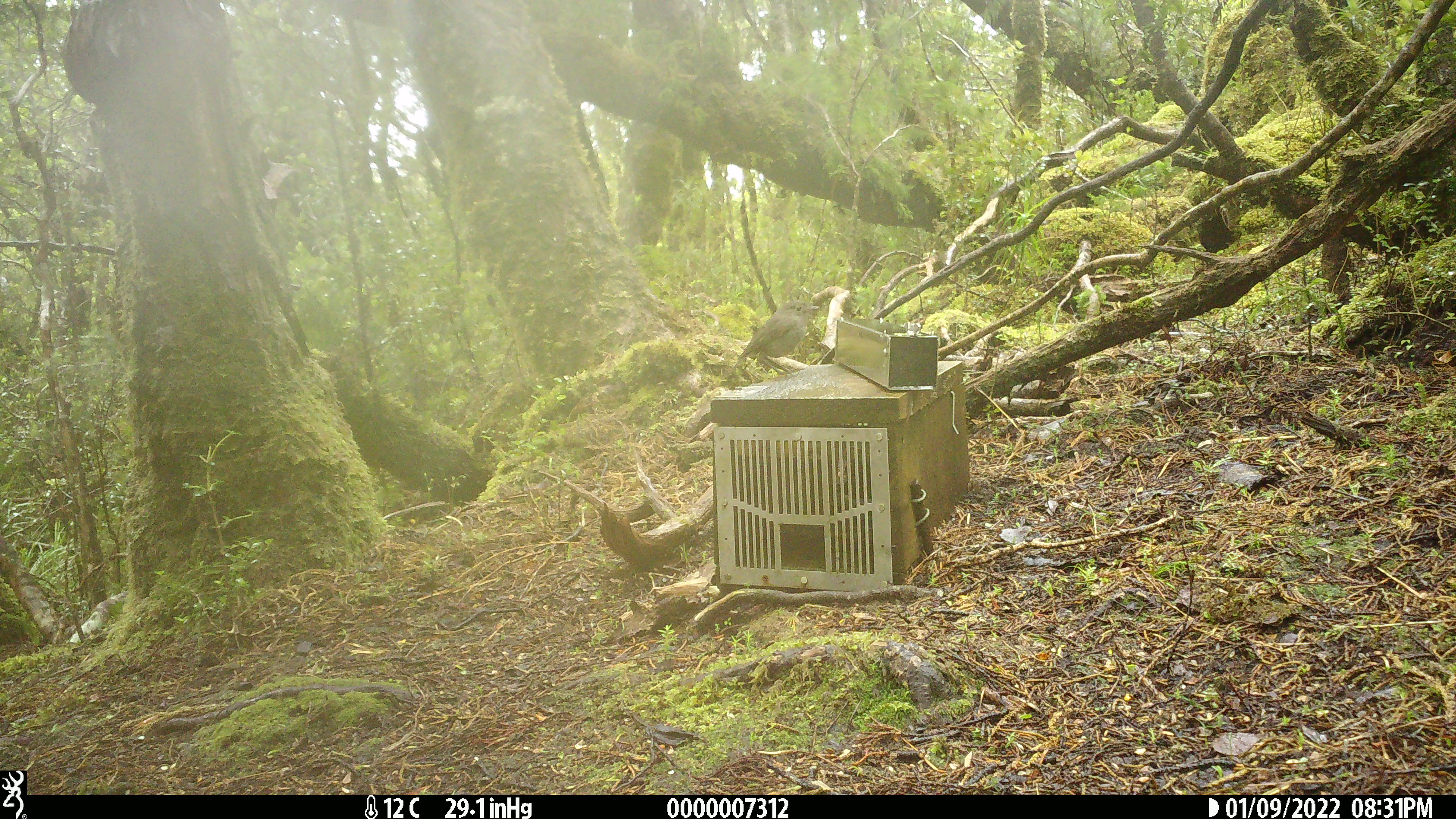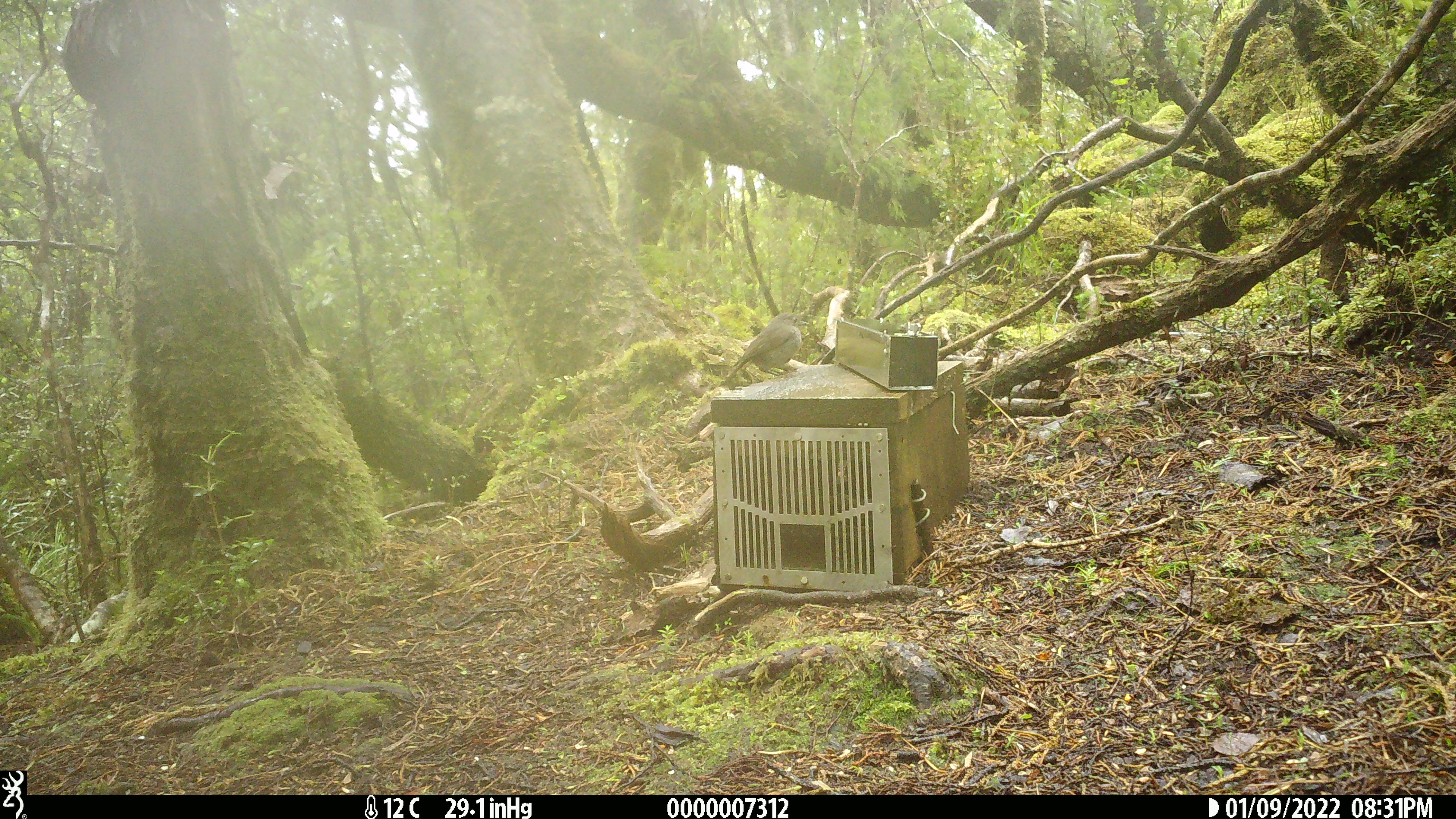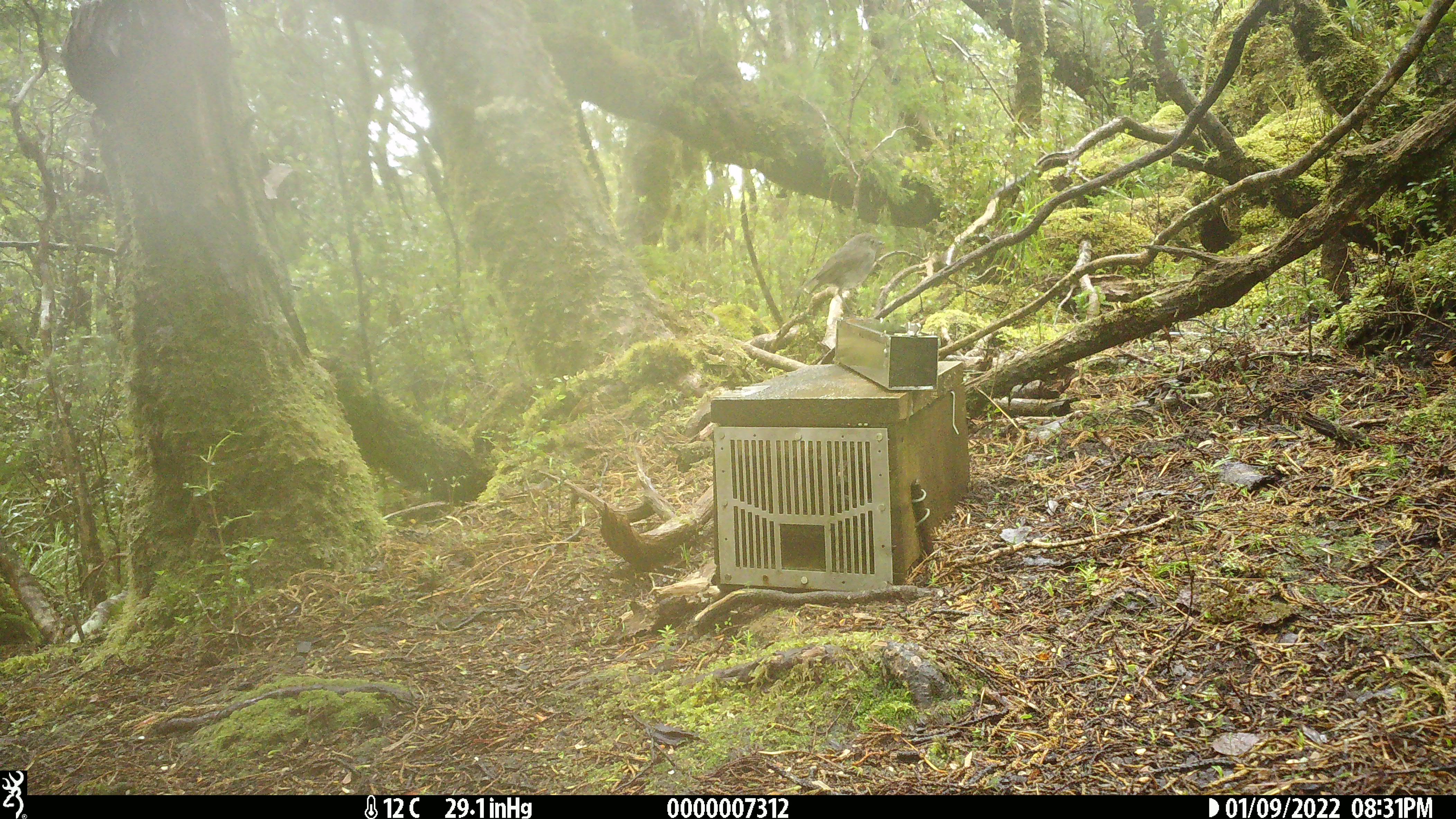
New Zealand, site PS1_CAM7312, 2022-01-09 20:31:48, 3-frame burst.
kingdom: Animalia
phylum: Chordata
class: Aves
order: Passeriformes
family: Petroicidae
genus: Petroica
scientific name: Petroica australis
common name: new zealand robin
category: robin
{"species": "robin (new zealand robin) (Petroica australis)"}